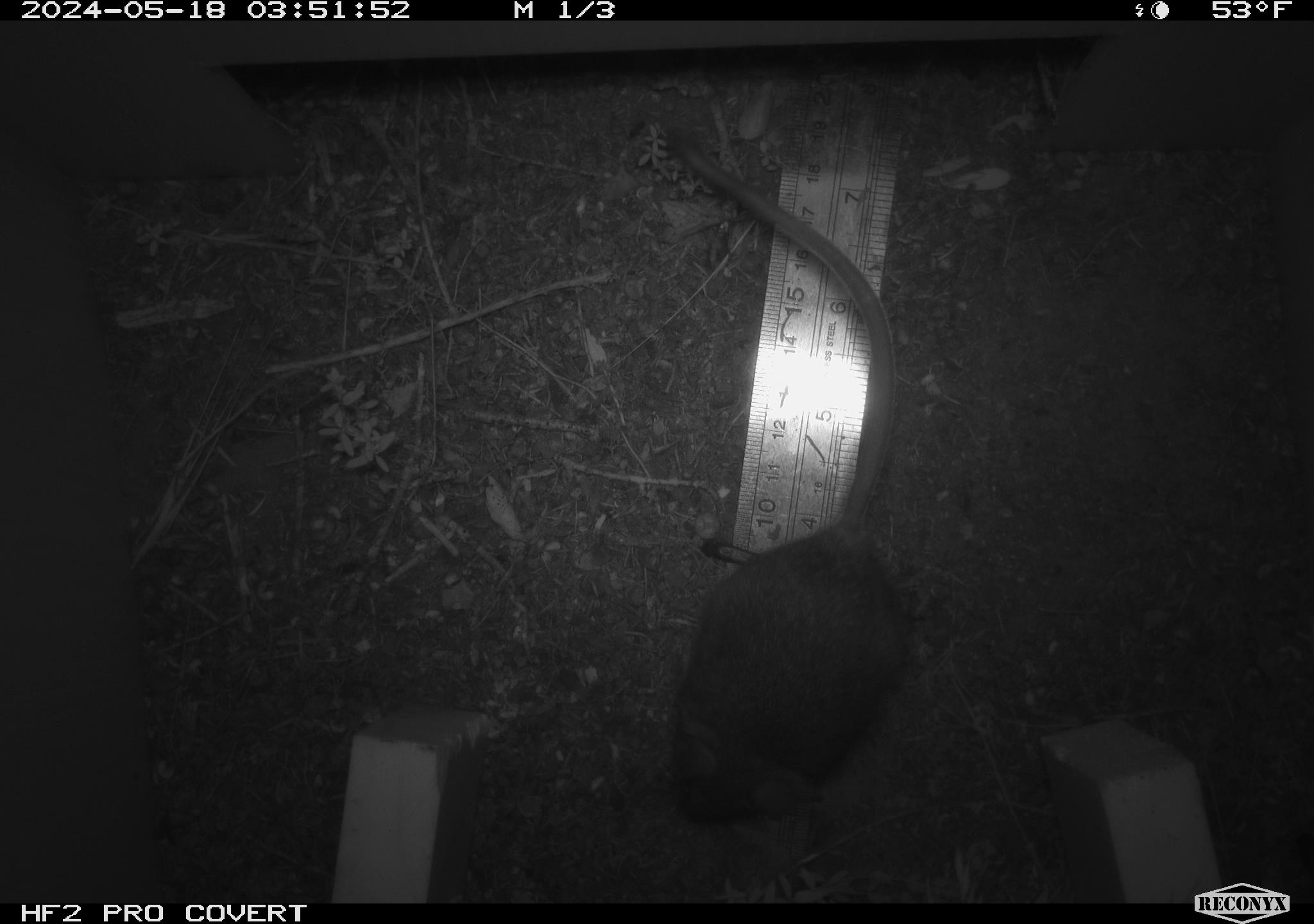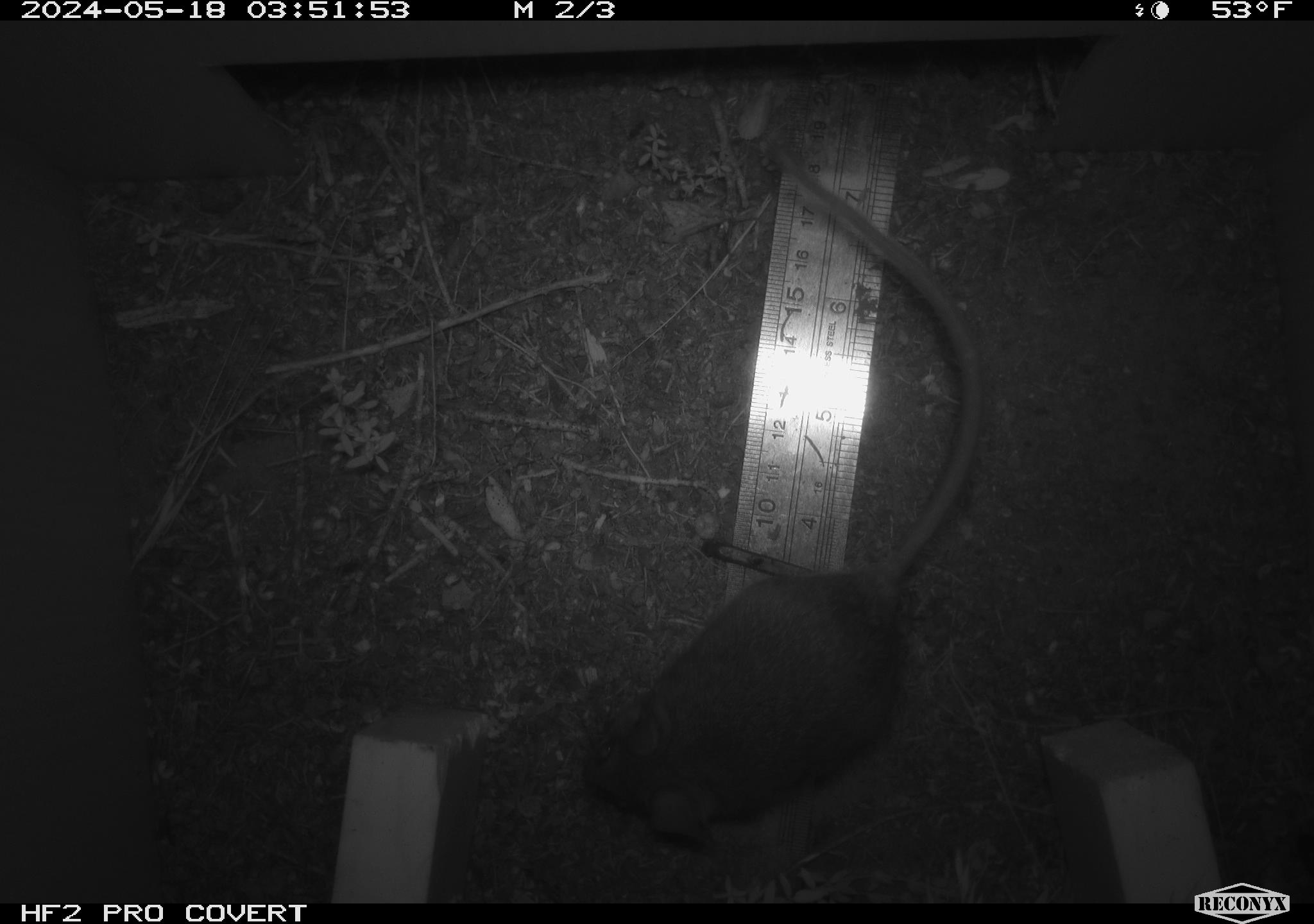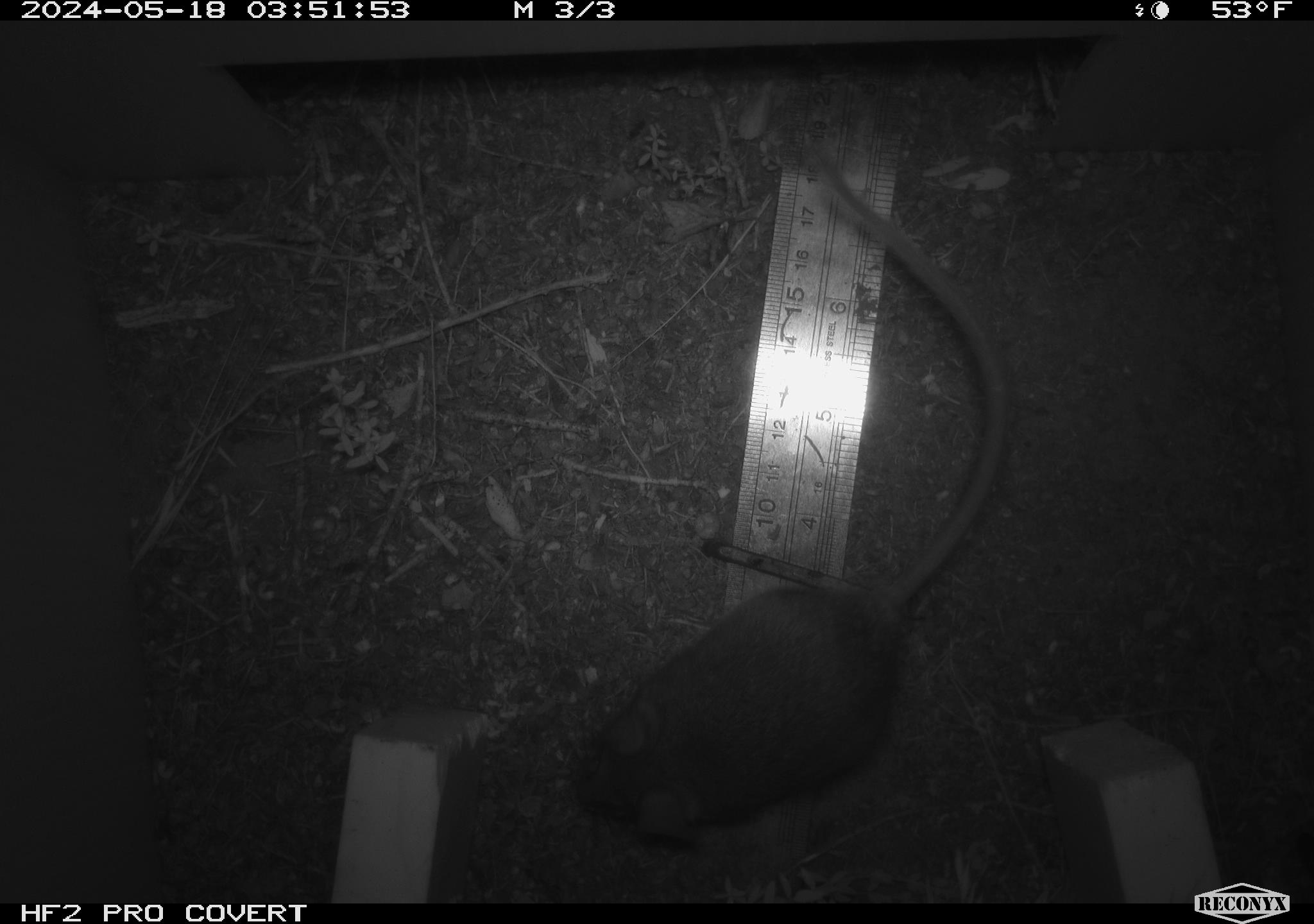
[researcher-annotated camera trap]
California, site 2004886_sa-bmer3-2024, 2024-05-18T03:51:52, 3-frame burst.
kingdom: Animalia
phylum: Chordata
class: Mammalia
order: Rodentia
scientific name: Rodentia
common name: mouse species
Mouse species (Rodentia).